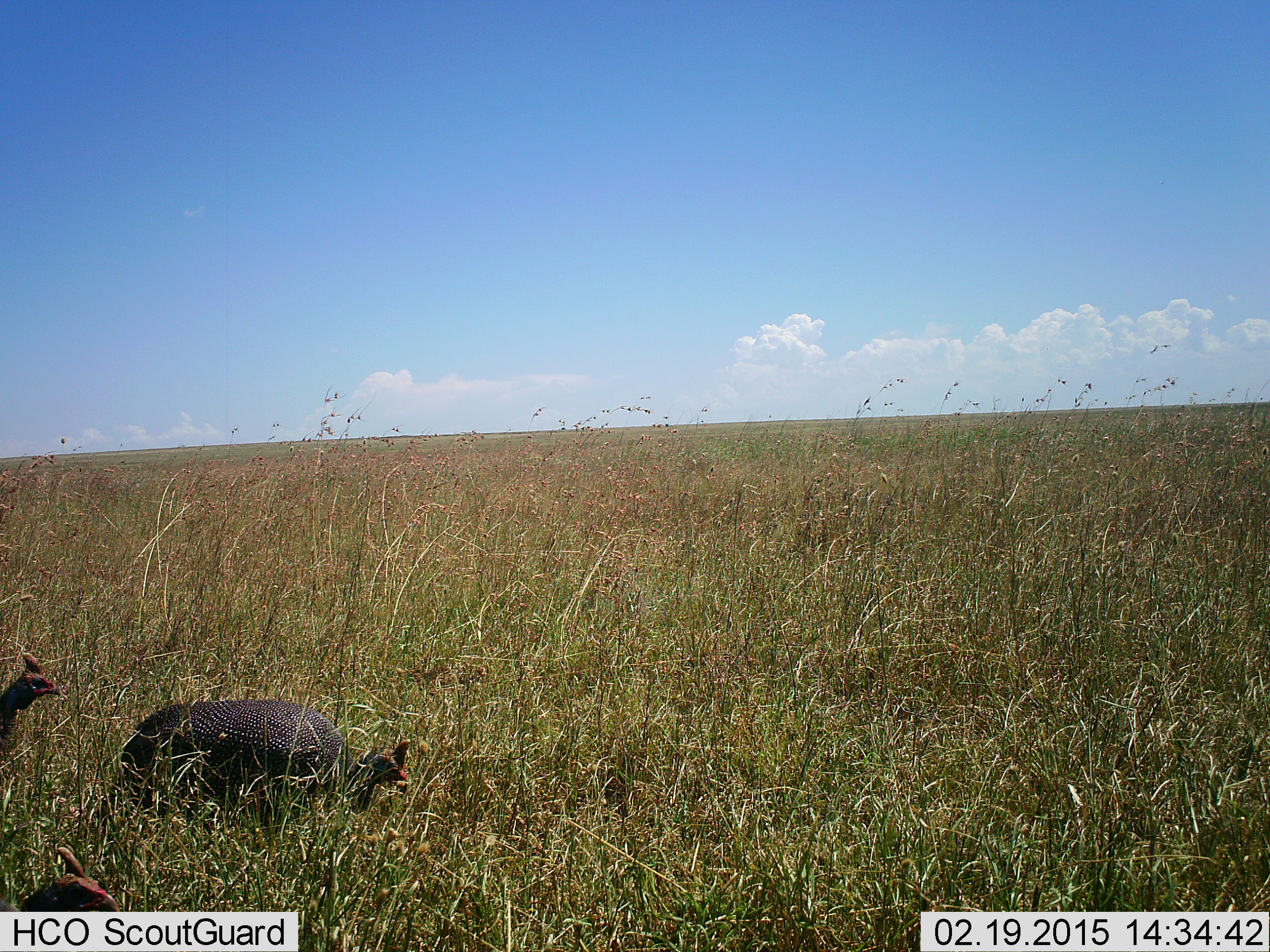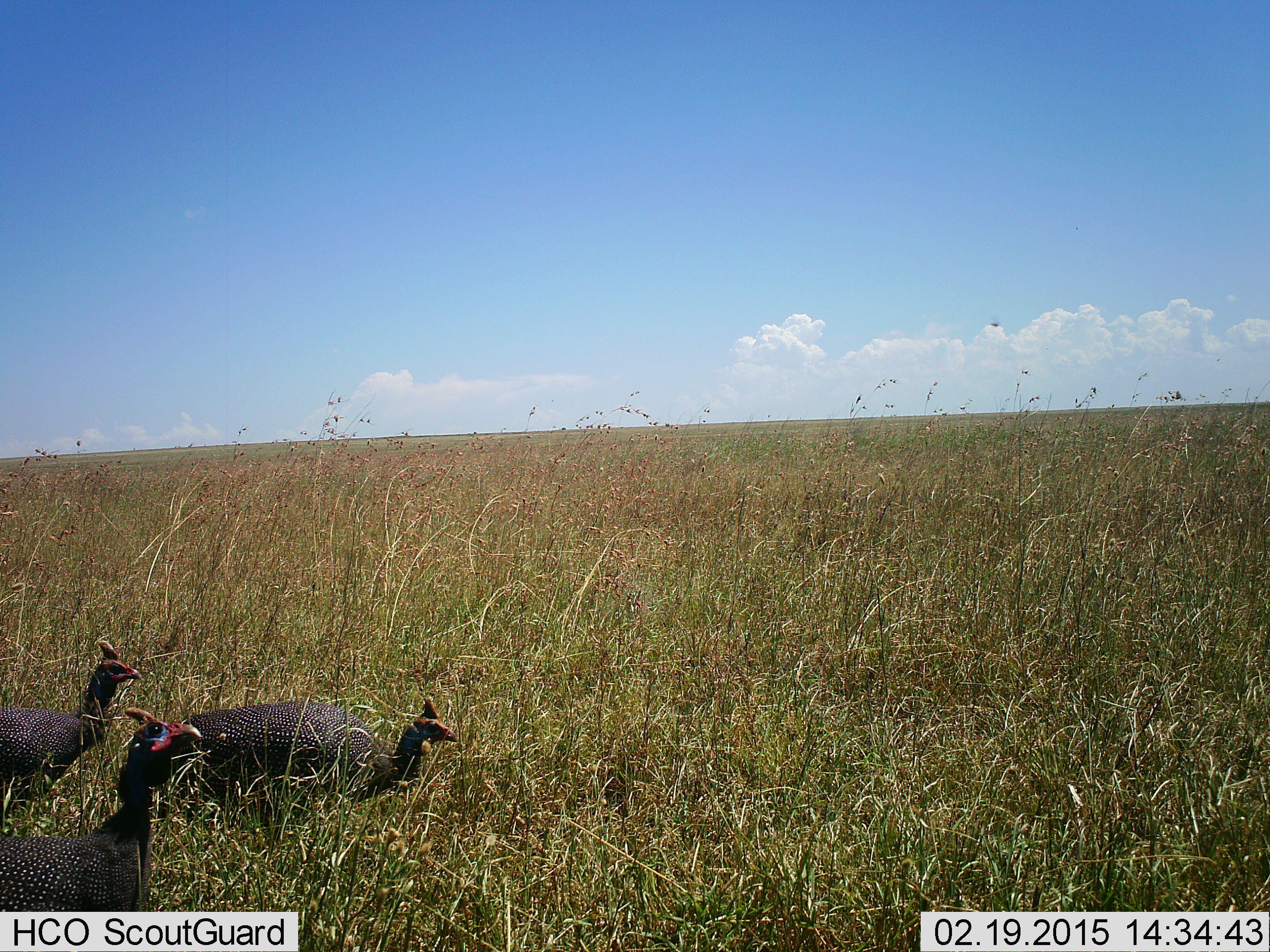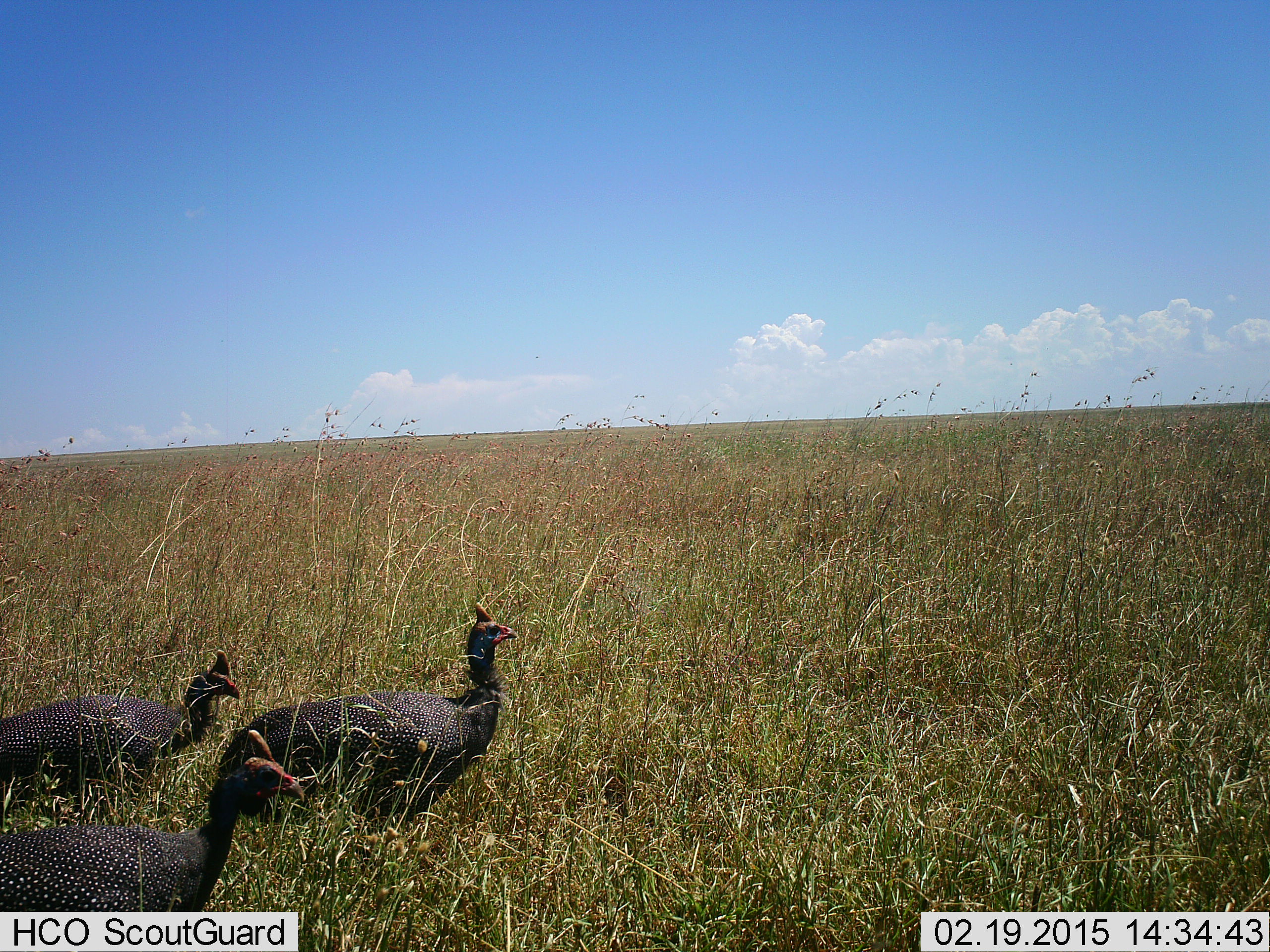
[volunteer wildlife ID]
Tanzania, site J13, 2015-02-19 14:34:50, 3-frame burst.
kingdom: Animalia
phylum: Chordata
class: Aves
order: Galliformes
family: Numididae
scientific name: Numididae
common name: guinea fowl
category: guineafowl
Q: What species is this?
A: Guineafowl (guinea fowl) (Numididae).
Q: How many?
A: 3.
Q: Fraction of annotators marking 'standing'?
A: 10%.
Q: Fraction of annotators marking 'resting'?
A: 0%.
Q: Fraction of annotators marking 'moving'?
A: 90%.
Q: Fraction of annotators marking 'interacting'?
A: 0%.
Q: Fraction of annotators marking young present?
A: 0%.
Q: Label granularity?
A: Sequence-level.